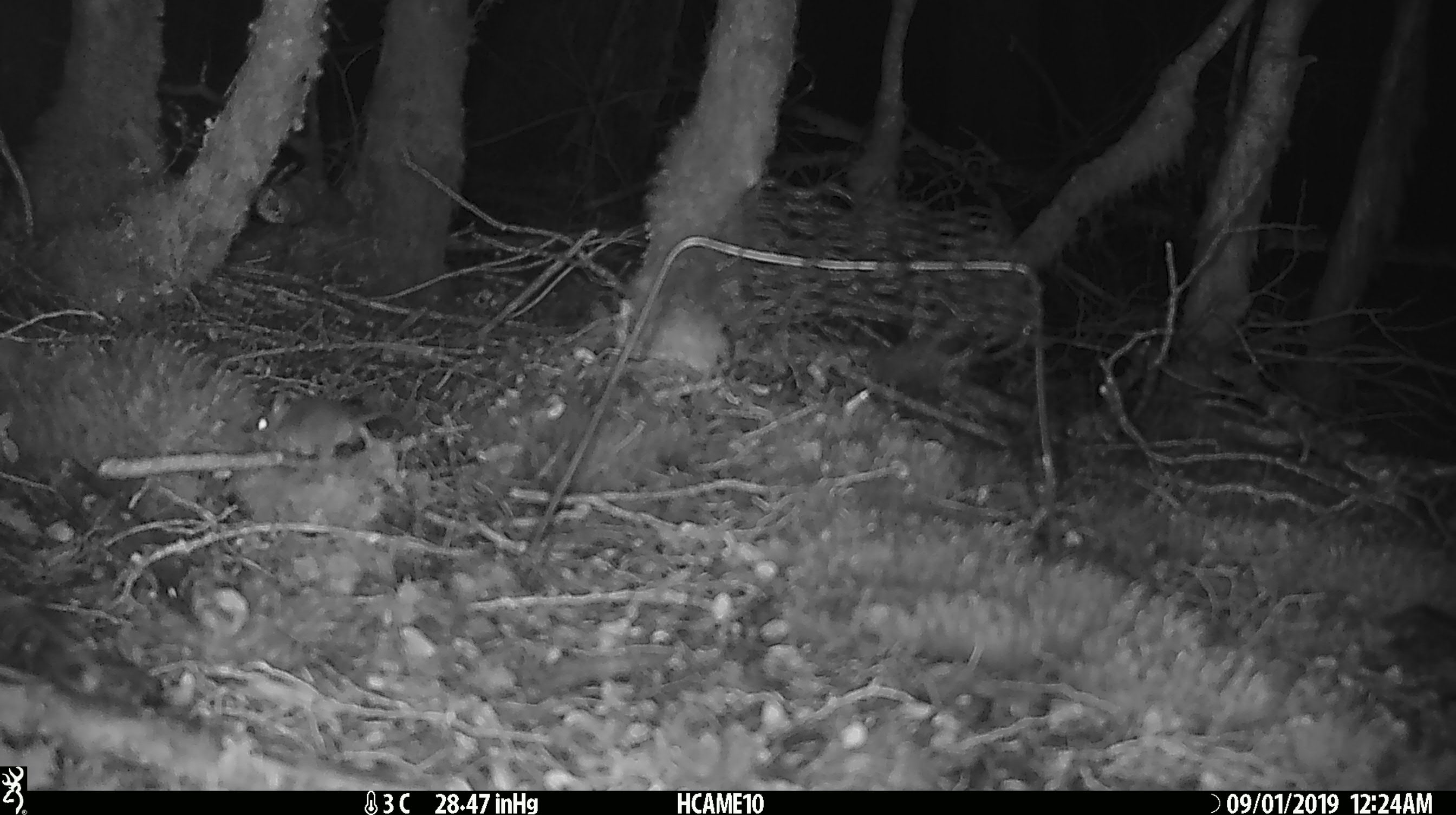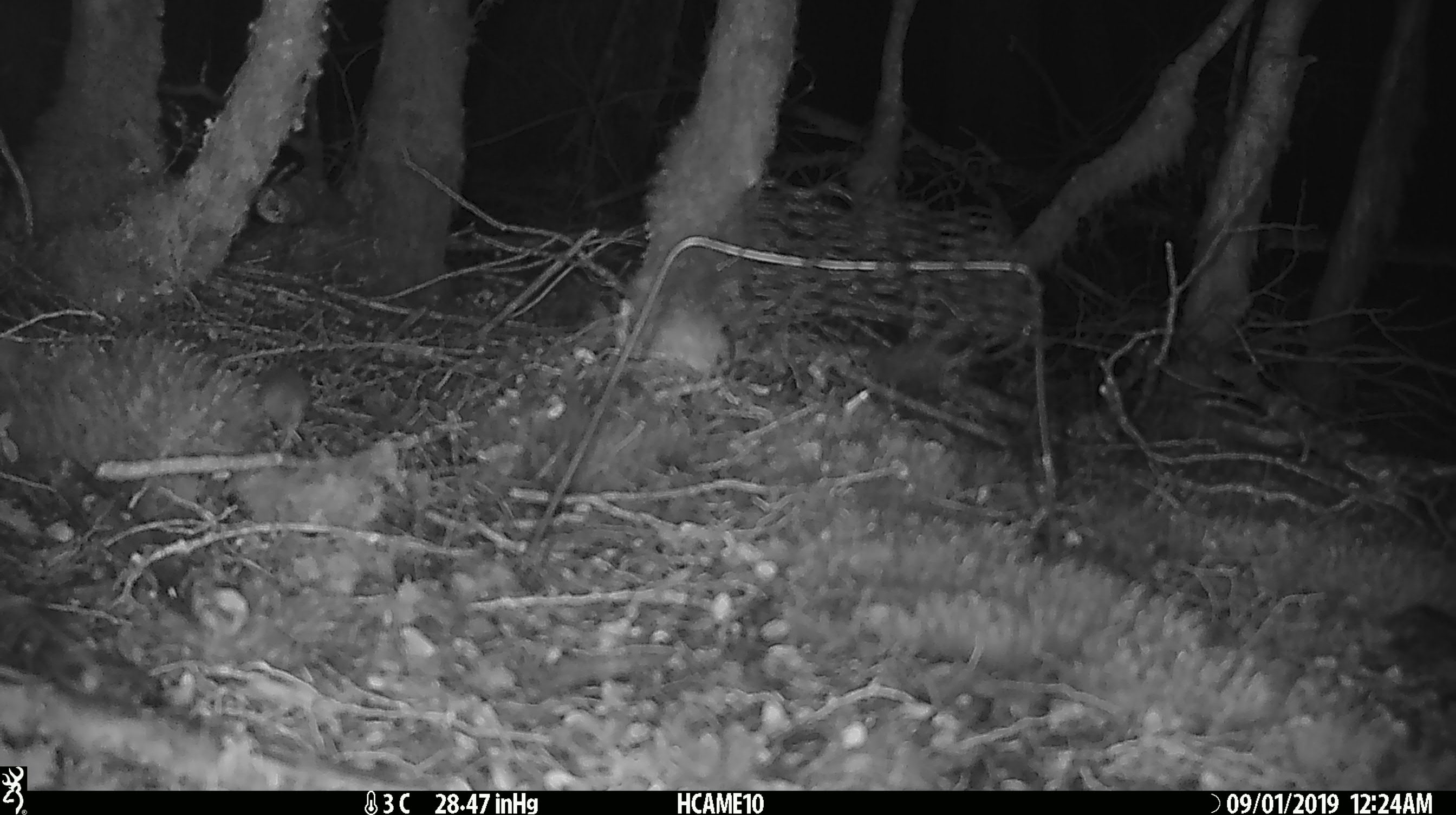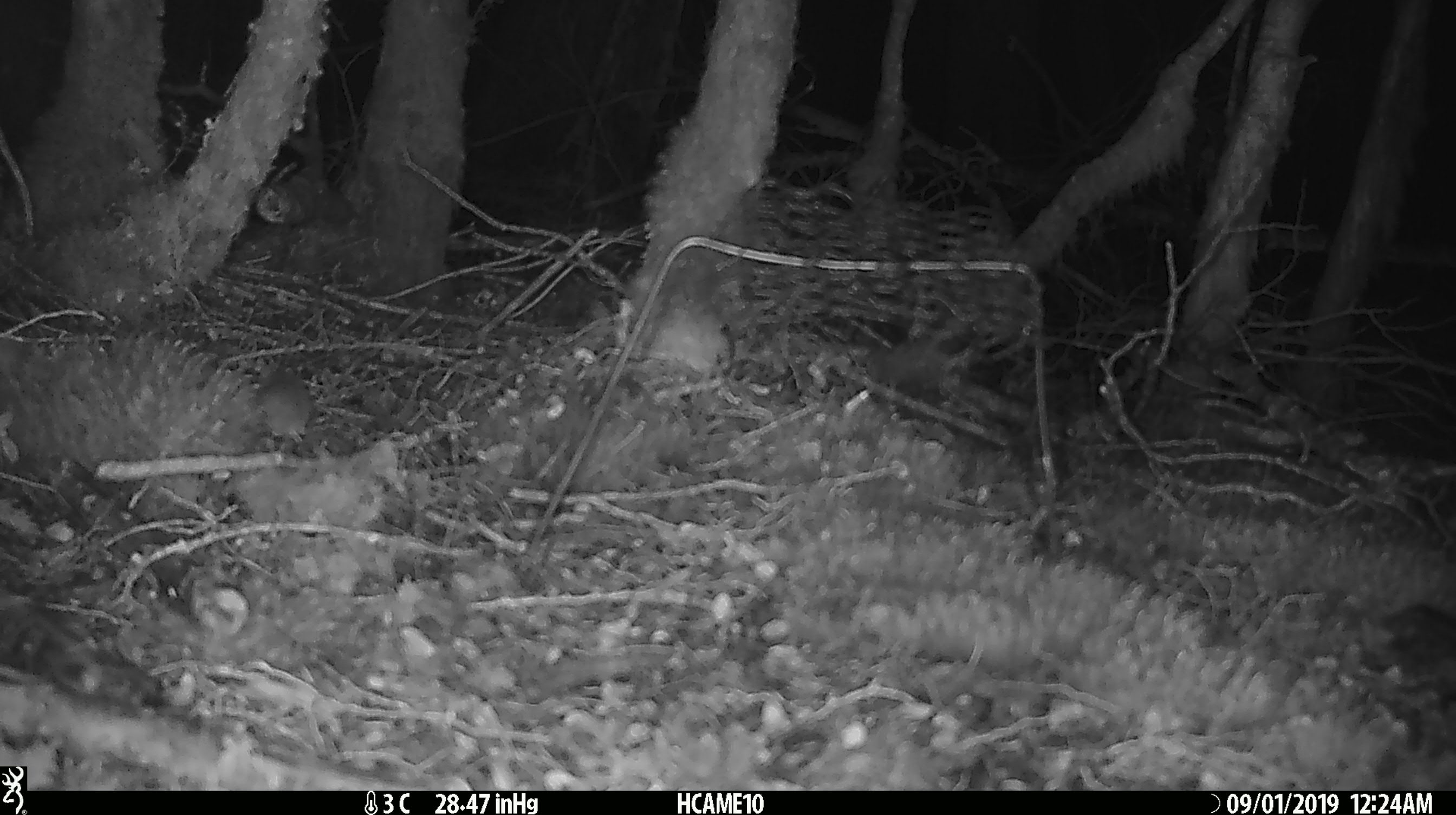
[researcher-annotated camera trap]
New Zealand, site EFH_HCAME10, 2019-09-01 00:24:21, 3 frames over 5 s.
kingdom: Animalia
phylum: Chordata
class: Mammalia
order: Rodentia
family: Muridae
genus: Mus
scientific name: Mus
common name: mouse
Mouse (Mus).